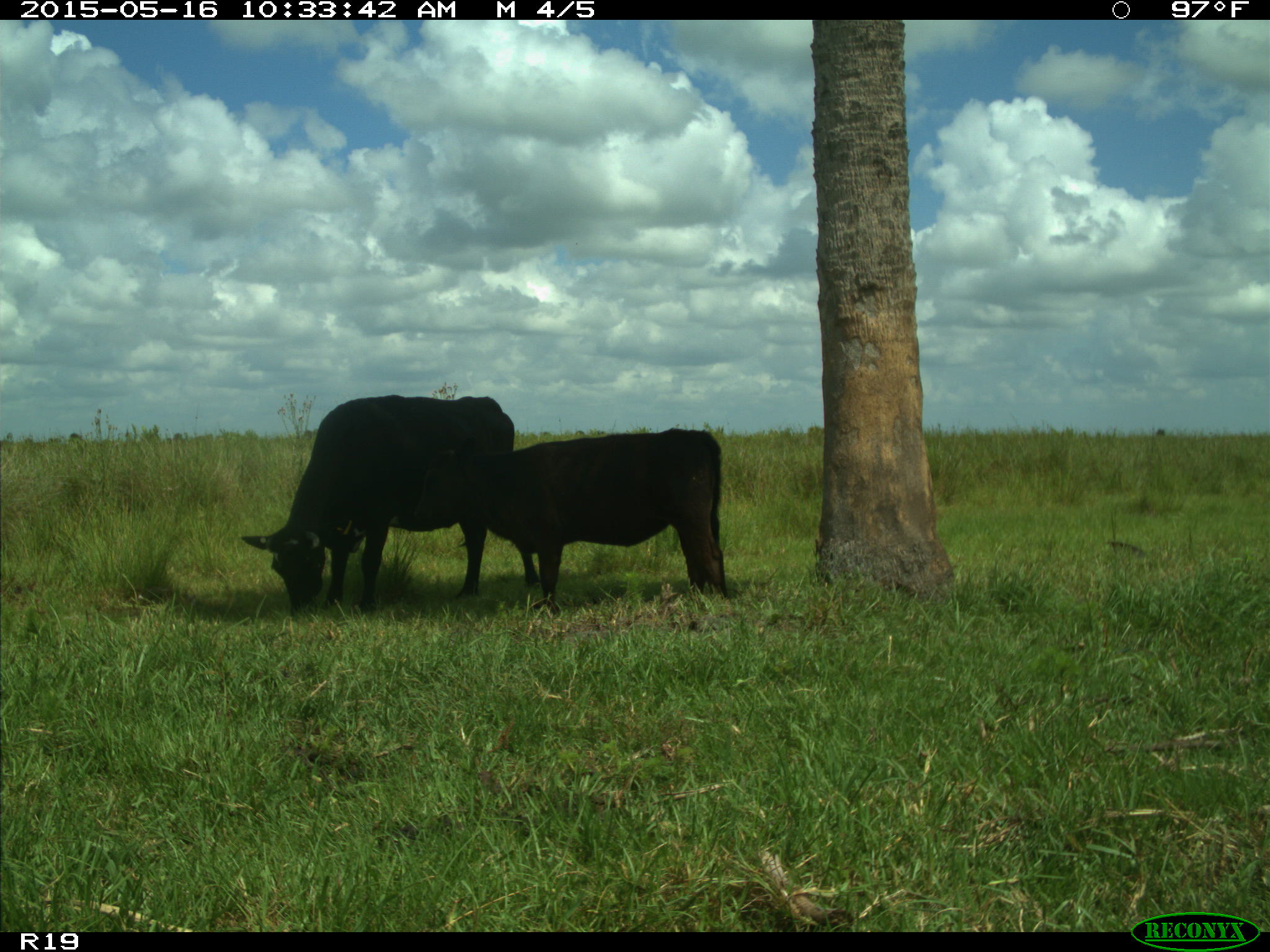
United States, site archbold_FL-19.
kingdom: Animalia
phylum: Chordata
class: Mammalia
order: Artiodactyla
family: Bovidae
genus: Bos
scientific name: Bos taurus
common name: domestic cow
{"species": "Bos taurus (domestic cow)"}